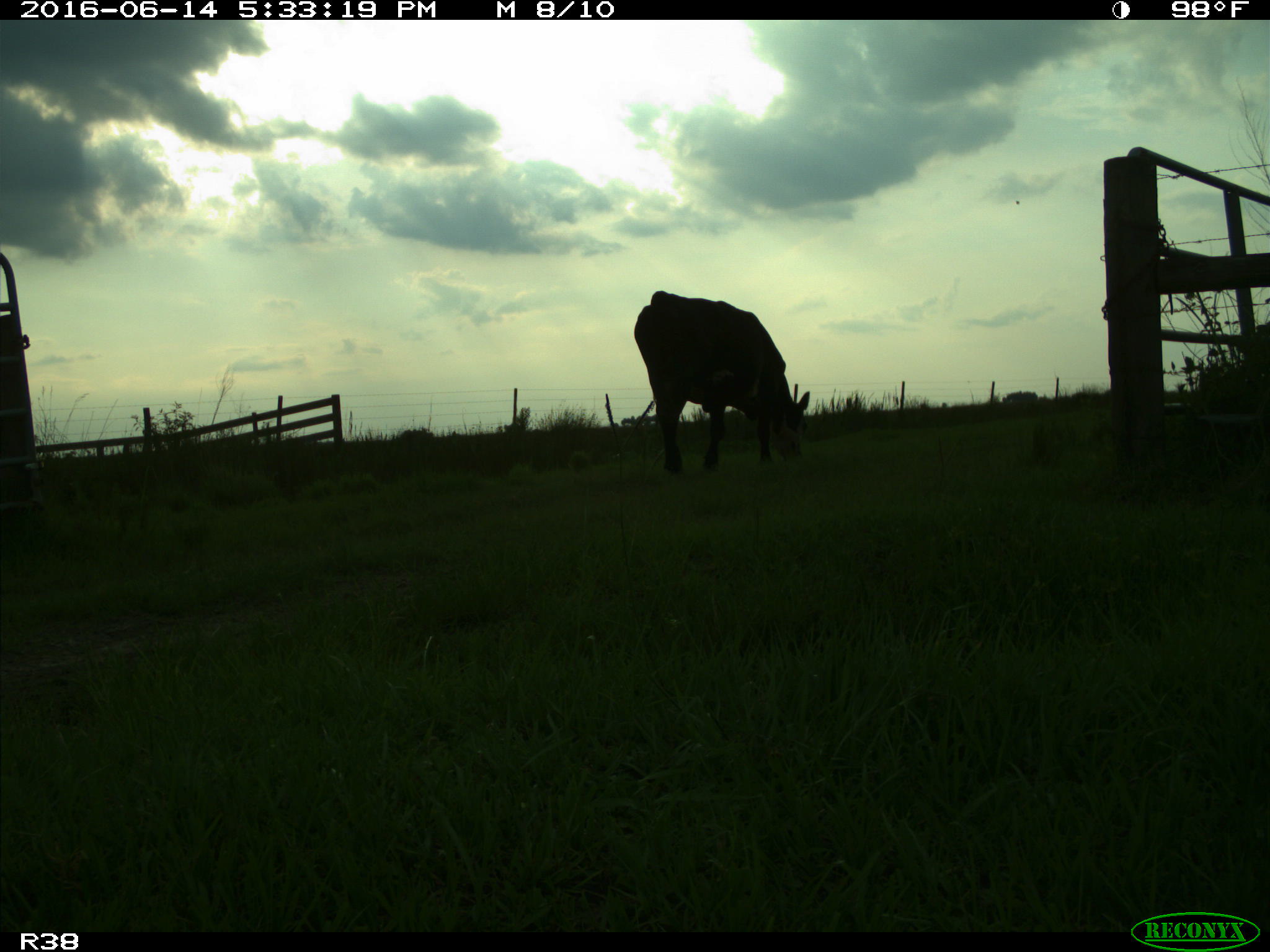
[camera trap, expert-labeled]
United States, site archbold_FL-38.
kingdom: Animalia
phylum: Chordata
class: Mammalia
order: Artiodactyla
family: Bovidae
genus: Bos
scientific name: Bos taurus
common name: domestic cow